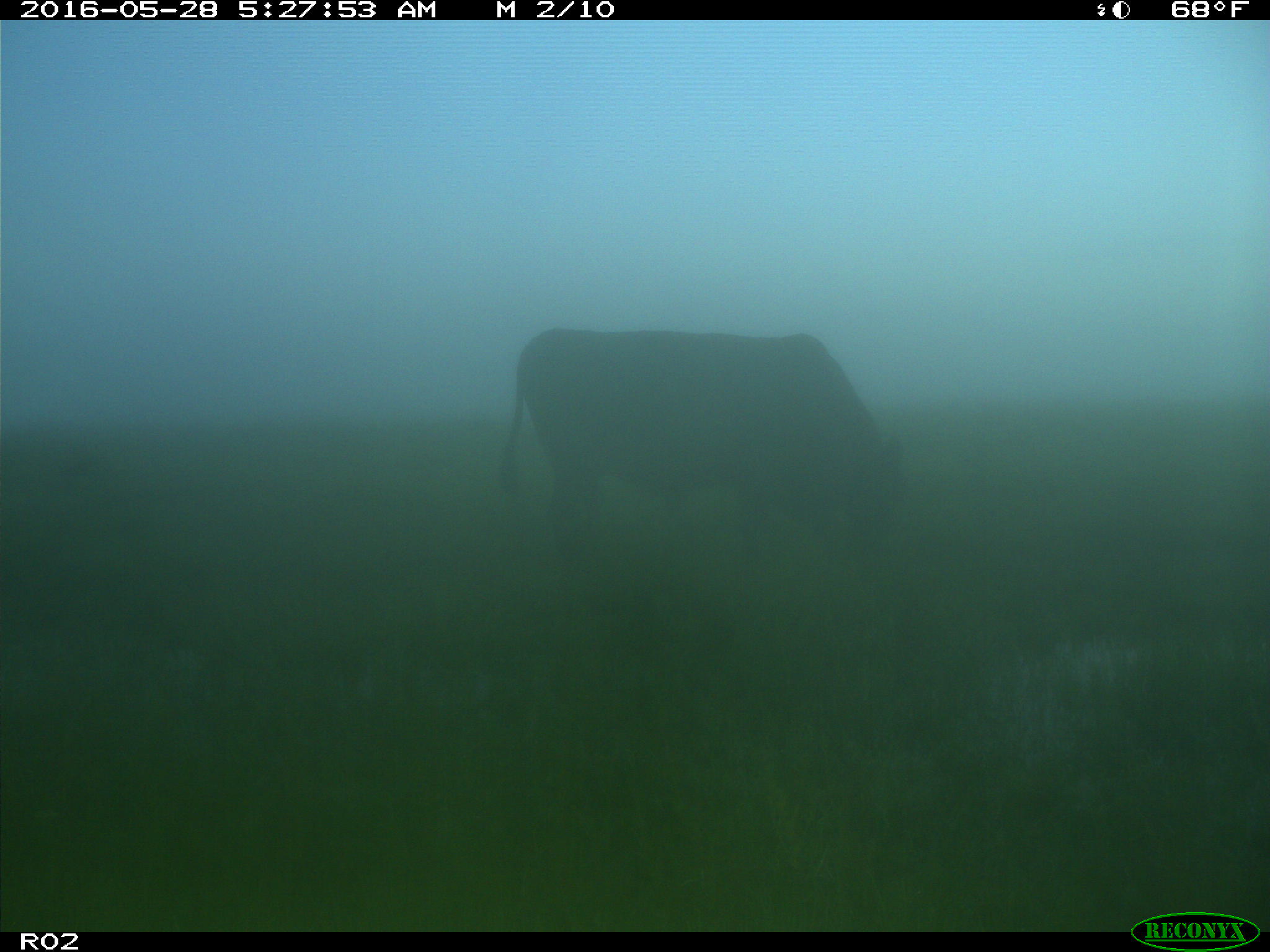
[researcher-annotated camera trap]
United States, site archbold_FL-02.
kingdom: Animalia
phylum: Chordata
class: Mammalia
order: Artiodactyla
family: Bovidae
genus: Bos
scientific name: Bos taurus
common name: domestic cow